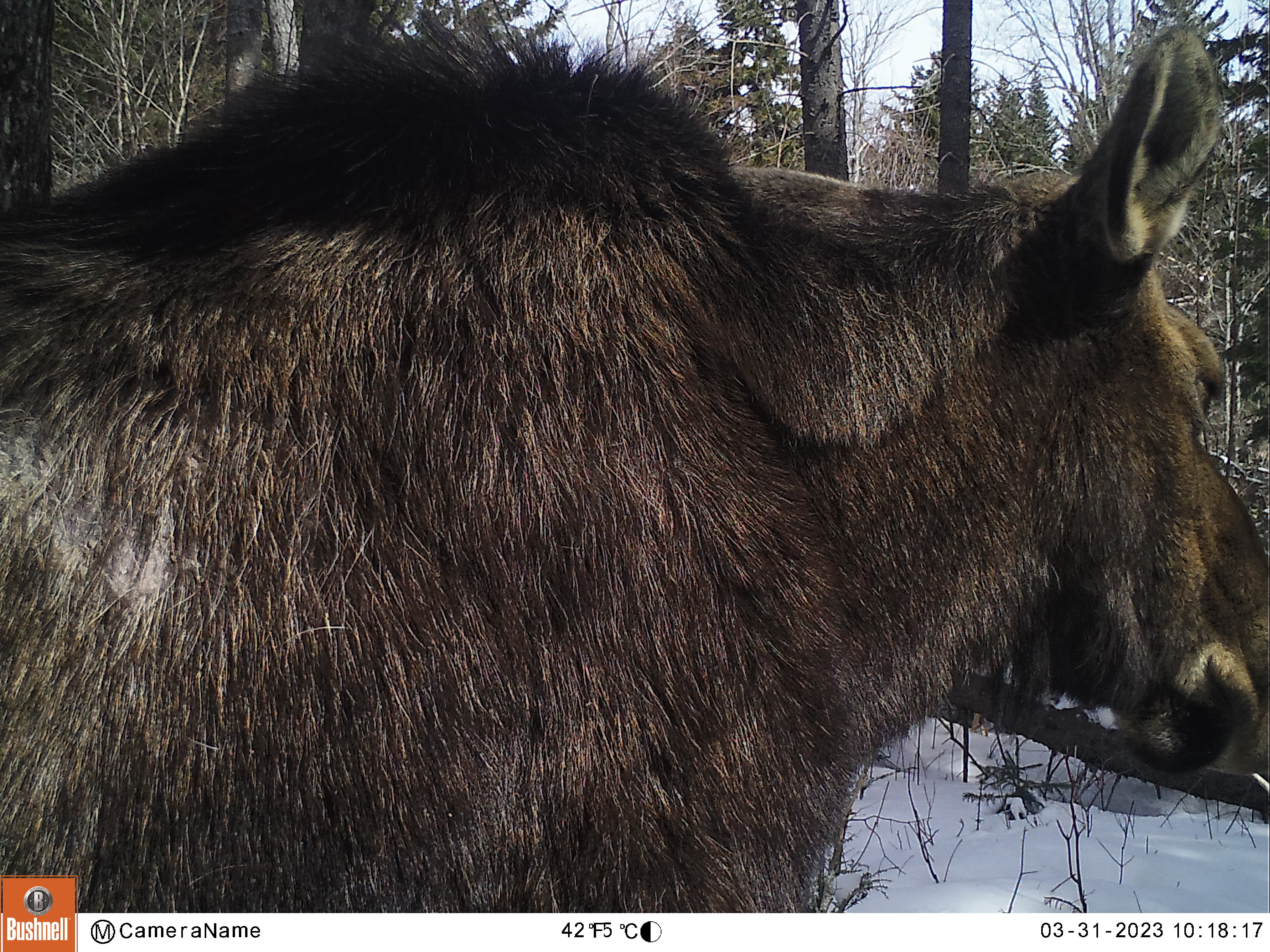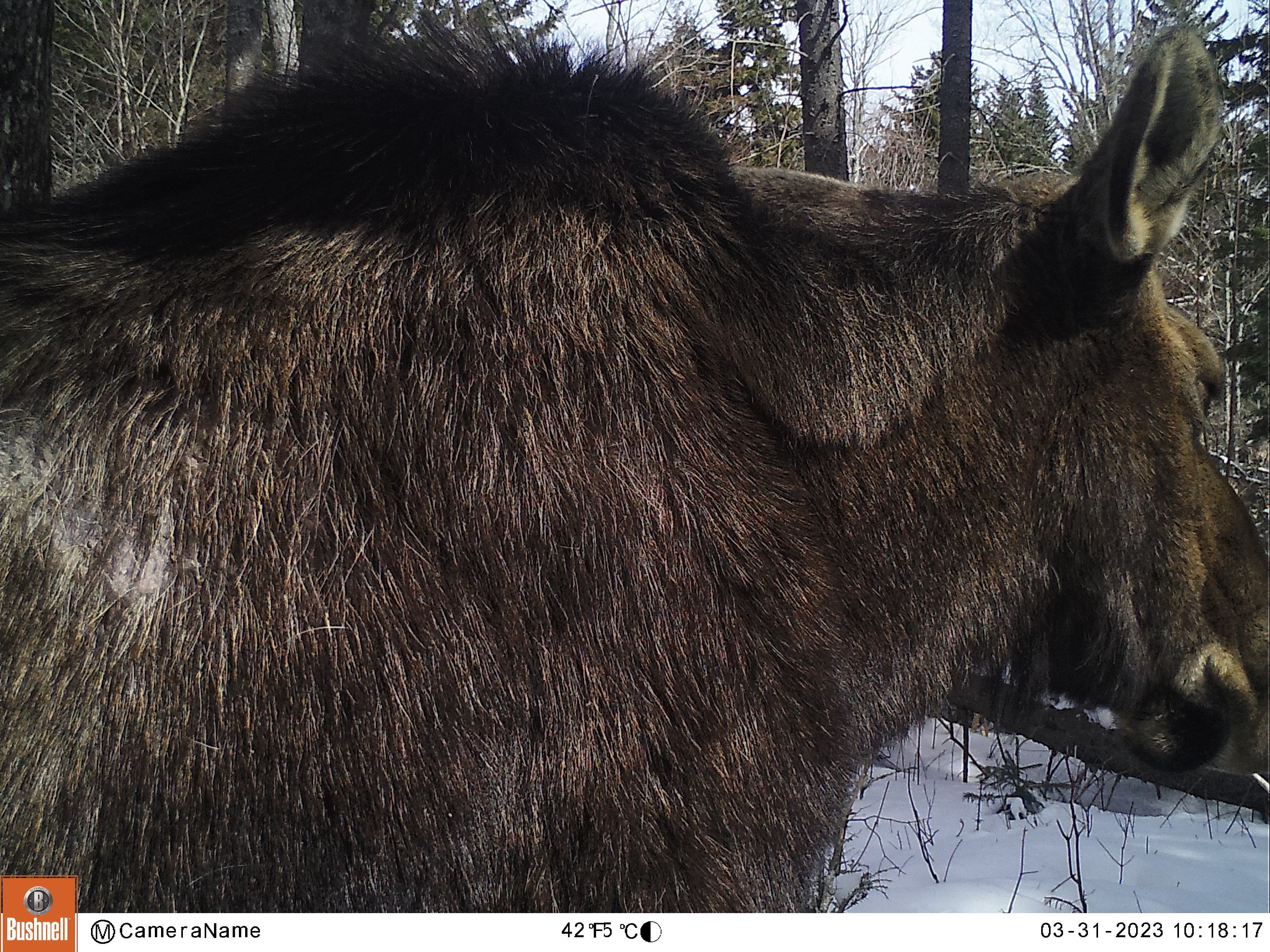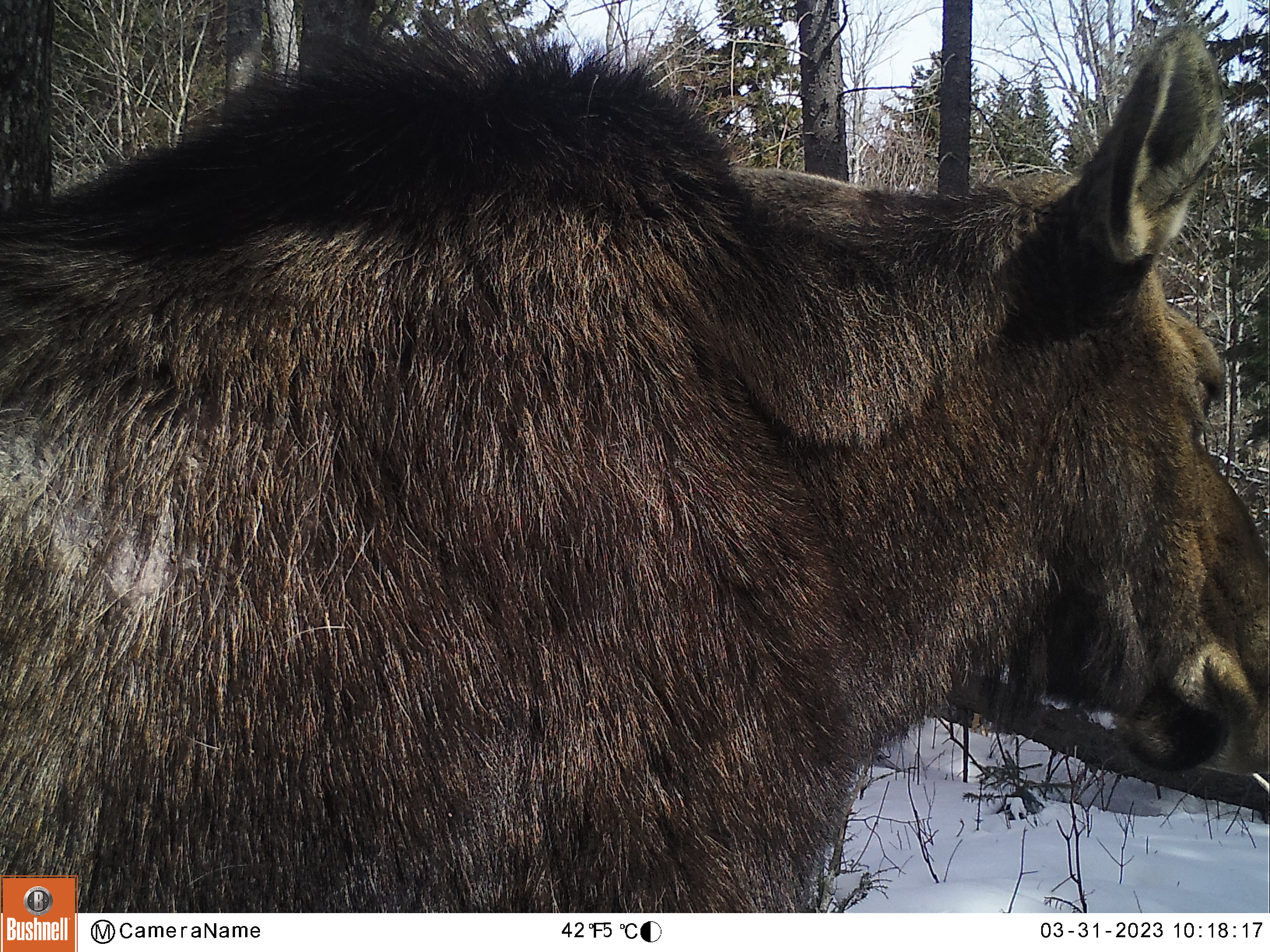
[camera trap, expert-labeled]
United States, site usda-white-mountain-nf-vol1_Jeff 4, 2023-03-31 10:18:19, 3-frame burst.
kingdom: Animalia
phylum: Chordata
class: Mammalia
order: Artiodactyla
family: Cervidae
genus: Alces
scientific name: Alces alces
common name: moose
Moose (Alces alces).